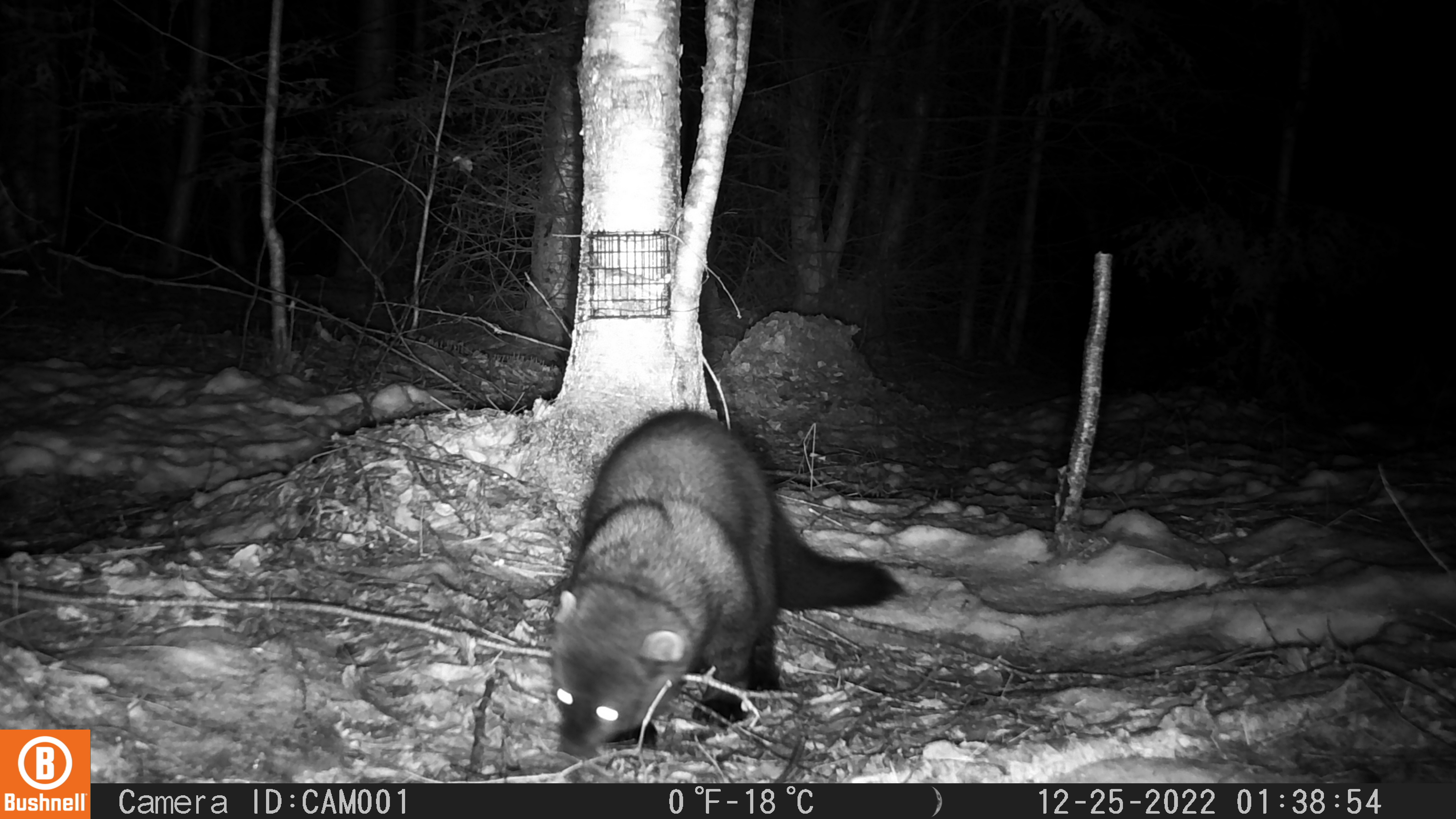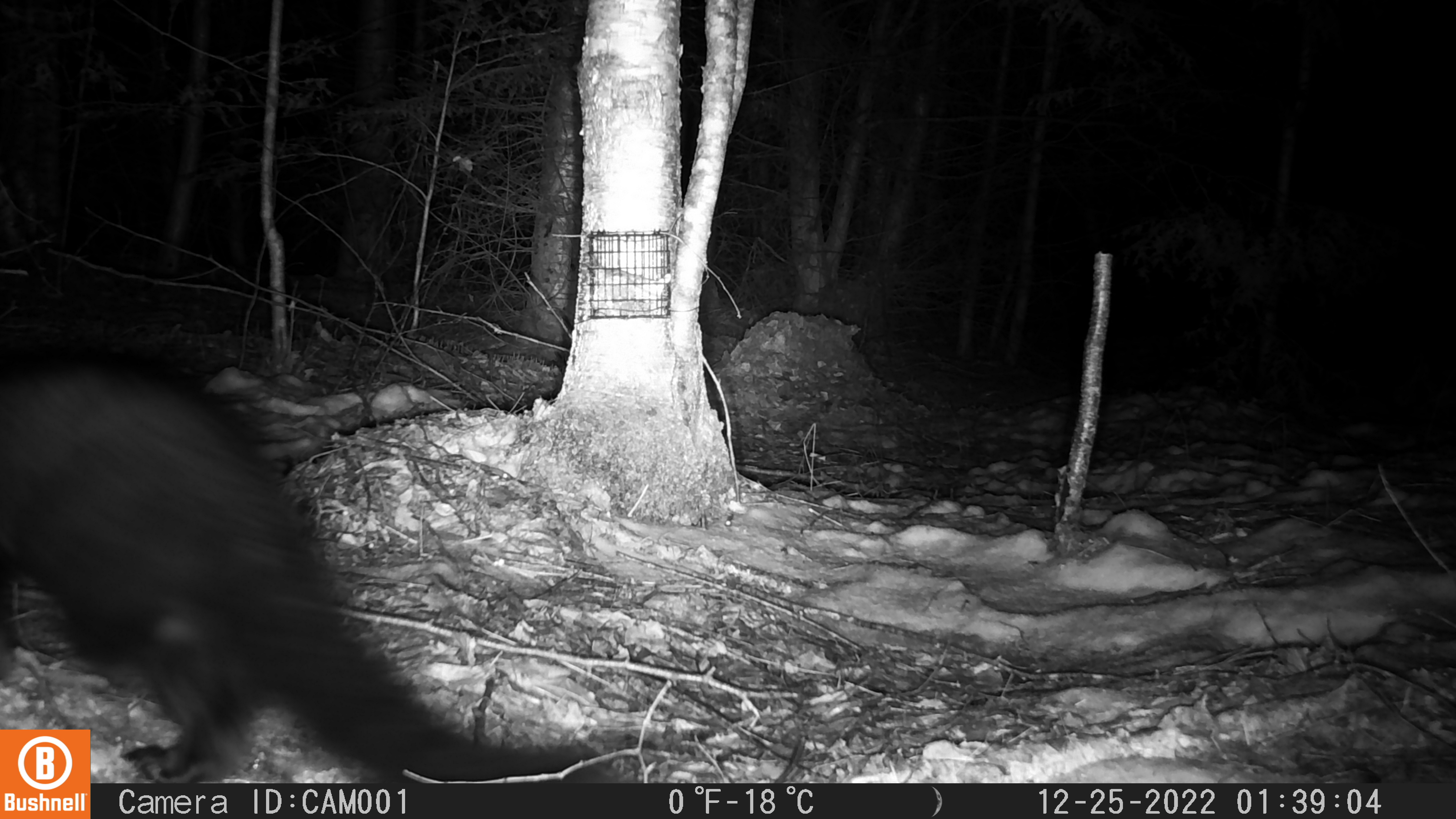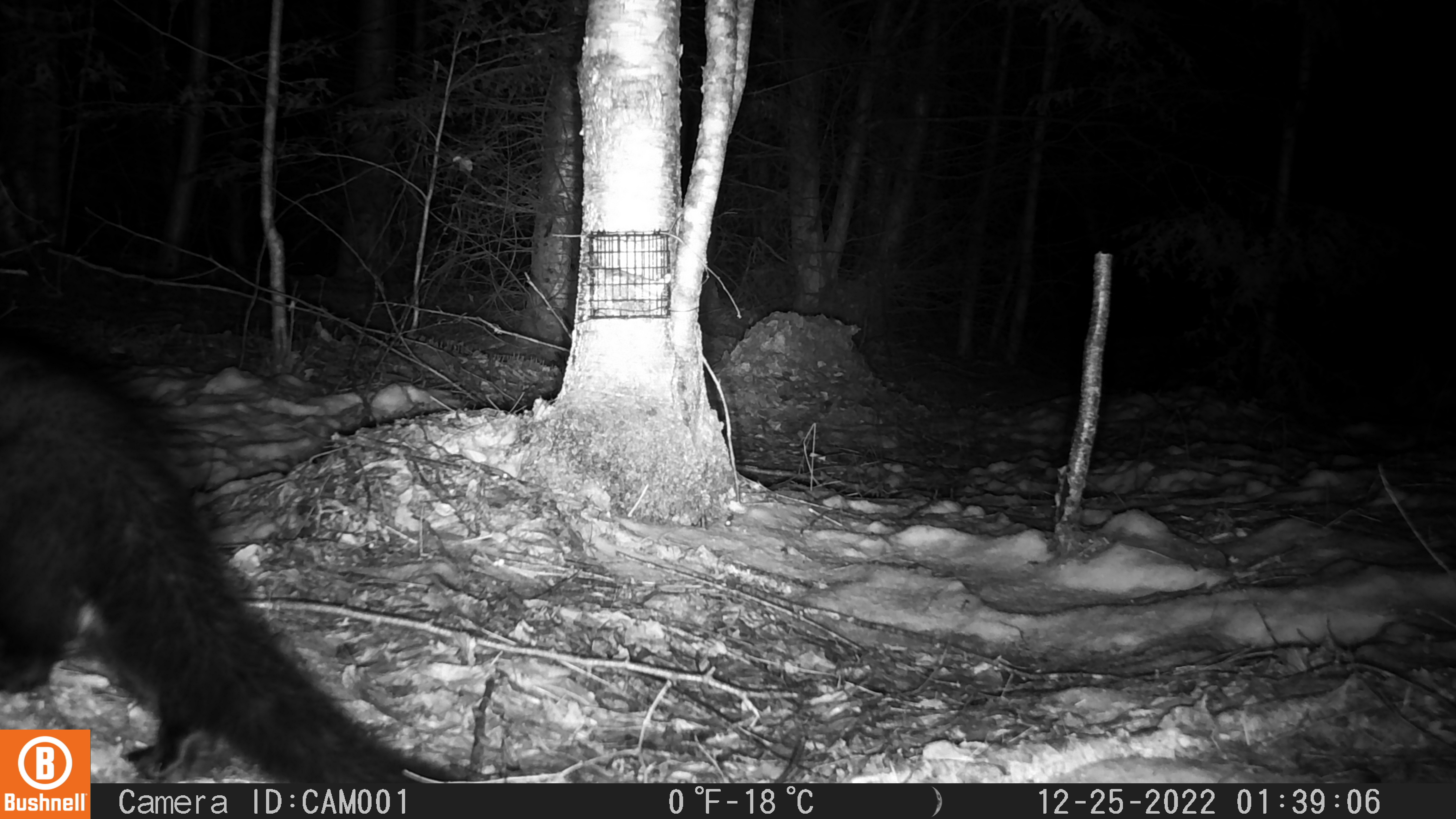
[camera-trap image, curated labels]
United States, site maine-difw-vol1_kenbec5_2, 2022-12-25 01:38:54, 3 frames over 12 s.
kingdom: Animalia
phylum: Chordata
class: Mammalia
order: Carnivora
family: Mustelidae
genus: Pekania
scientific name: Pekania pennanti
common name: fisher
Fisher (Pekania pennanti).